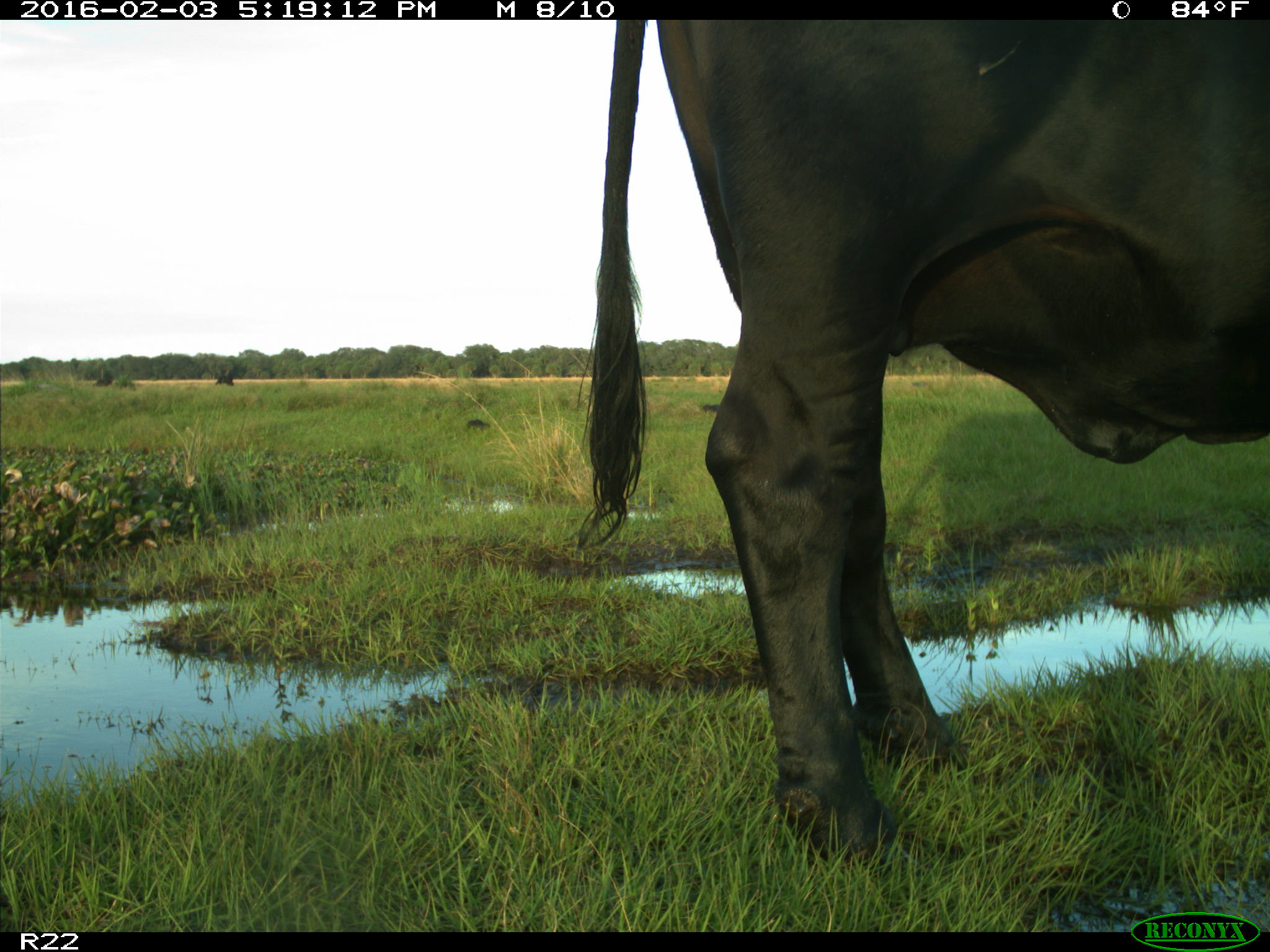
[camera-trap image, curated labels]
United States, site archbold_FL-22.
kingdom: Animalia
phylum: Chordata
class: Mammalia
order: Artiodactyla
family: Bovidae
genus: Bos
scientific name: Bos taurus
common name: domestic cow